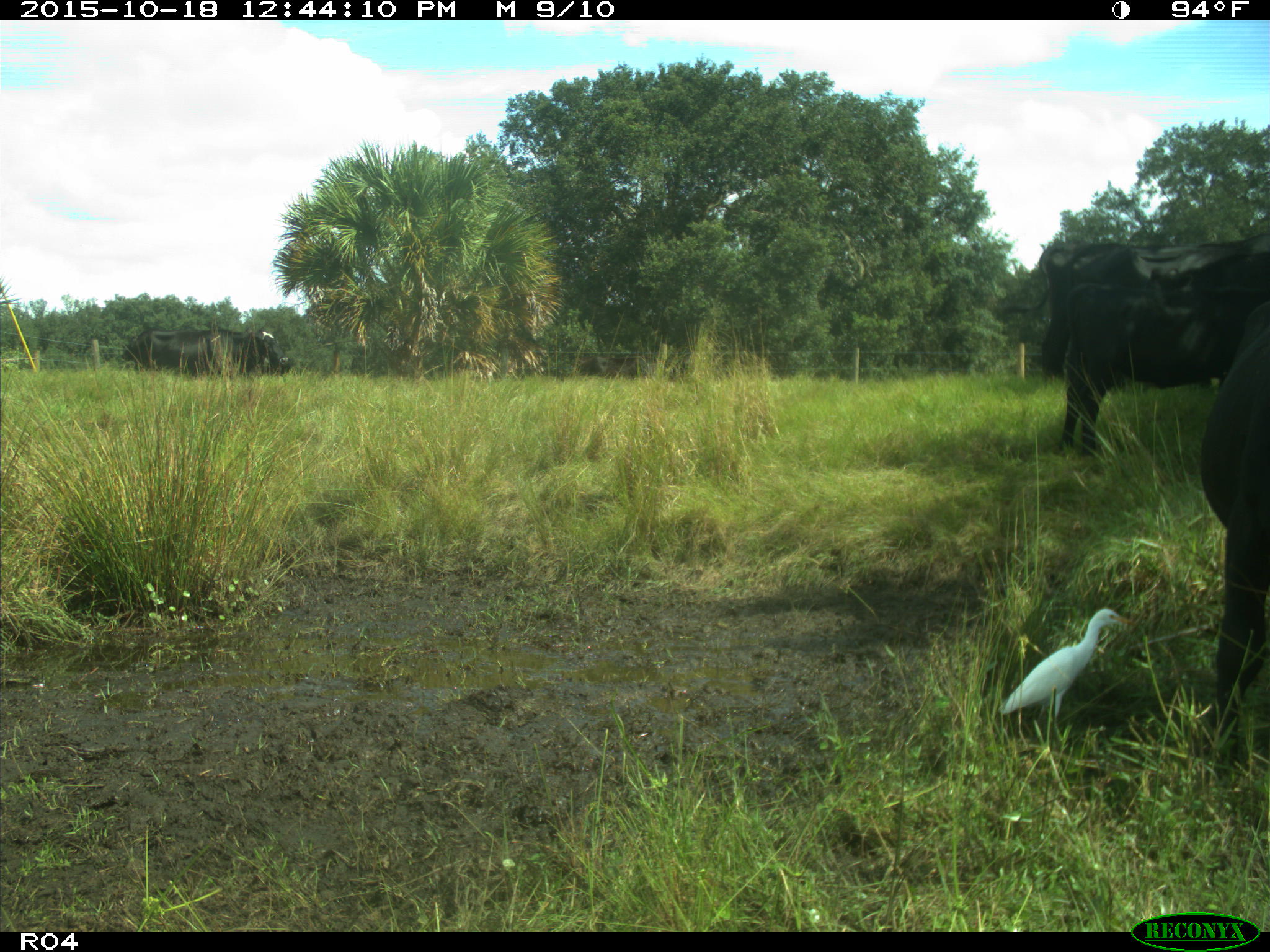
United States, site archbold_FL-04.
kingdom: Animalia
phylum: Chordata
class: Mammalia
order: Artiodactyla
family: Bovidae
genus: Bos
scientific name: Bos taurus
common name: domestic cow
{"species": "Bos taurus (domestic cow)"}